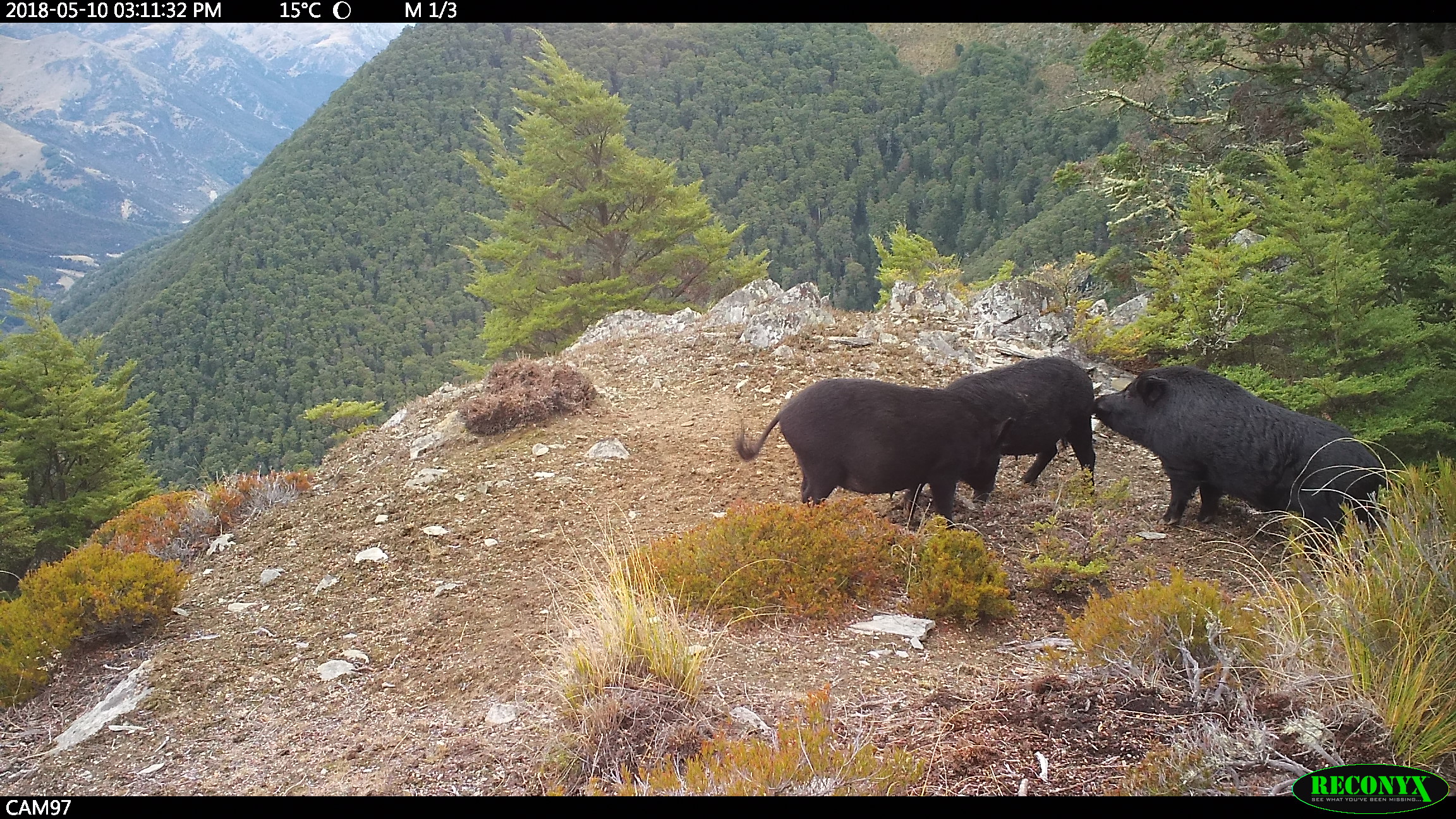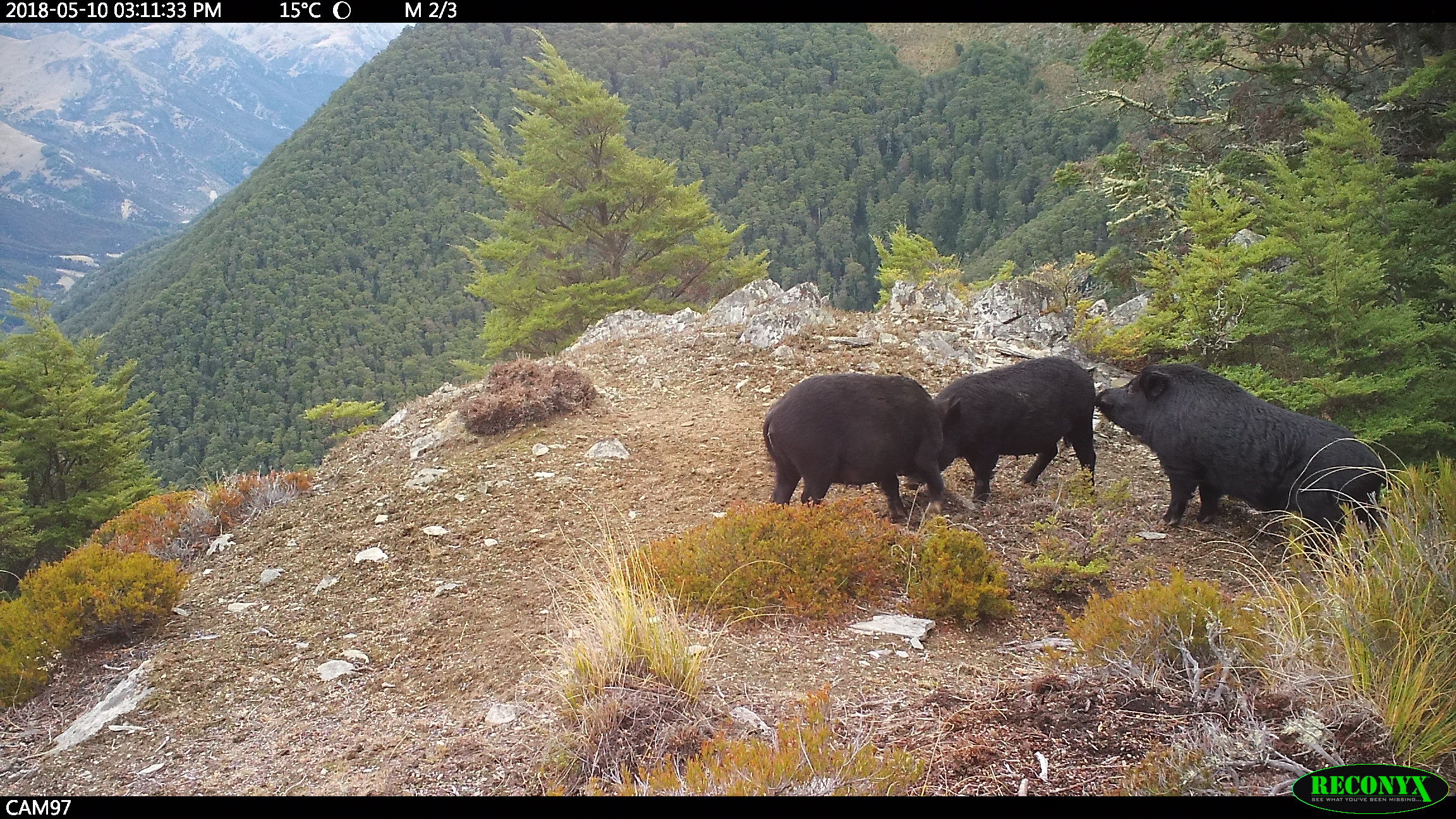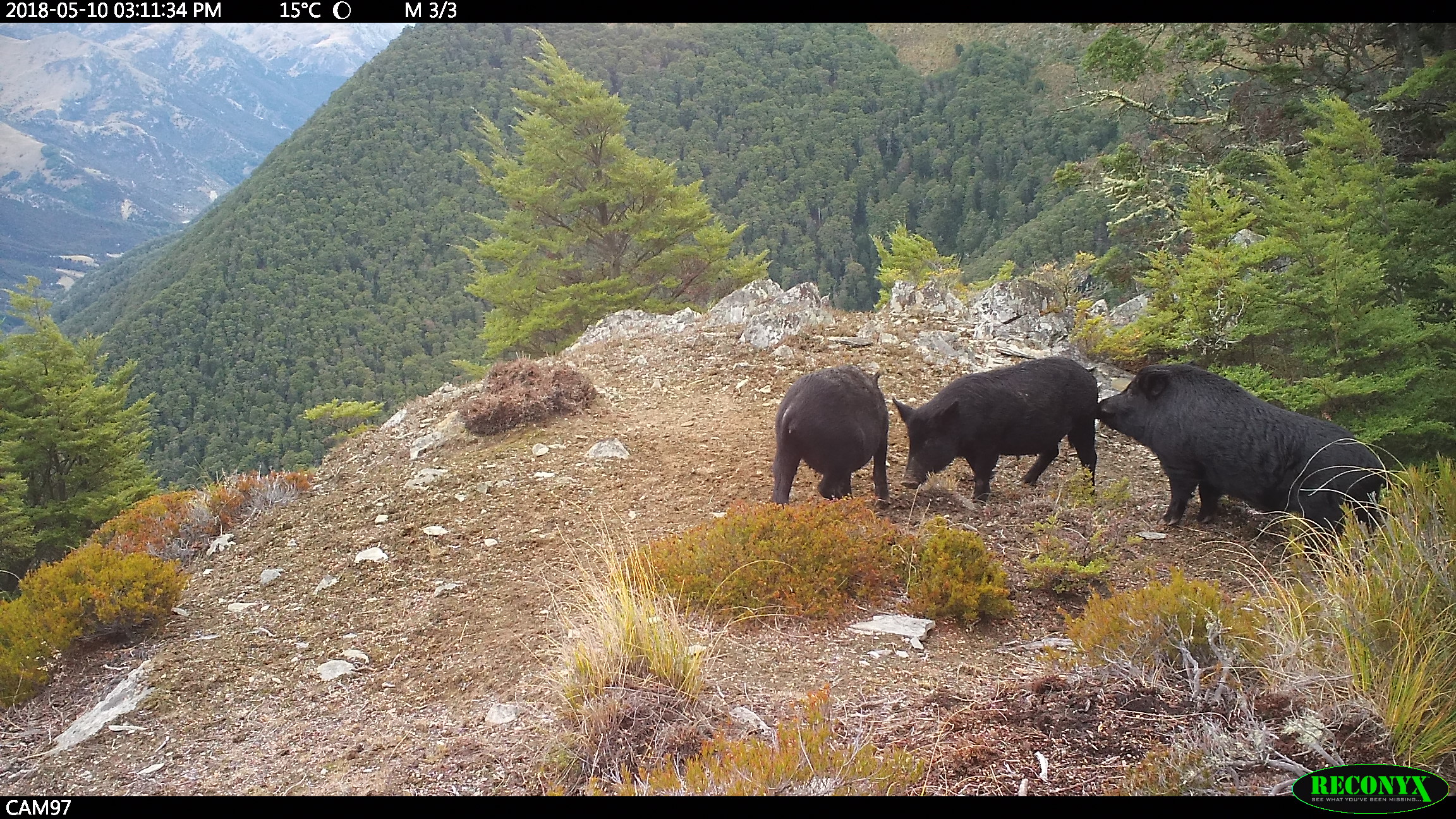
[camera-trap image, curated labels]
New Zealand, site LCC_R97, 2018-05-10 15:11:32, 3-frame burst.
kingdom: Animalia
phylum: Chordata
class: Mammalia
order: Artiodactyla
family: Suidae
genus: Sus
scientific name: Sus scrofa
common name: pig